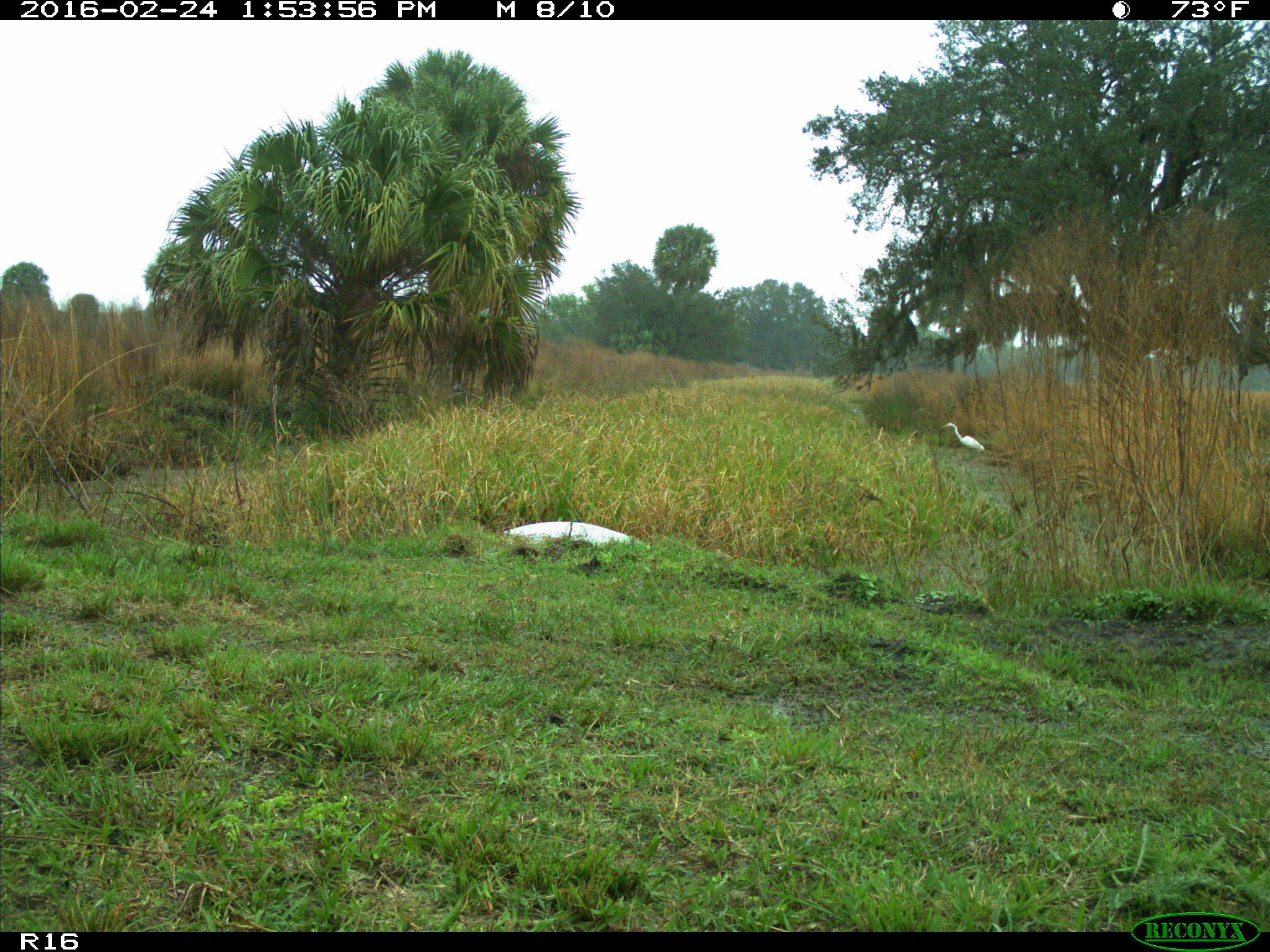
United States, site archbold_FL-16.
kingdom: Animalia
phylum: Chordata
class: Aves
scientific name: Aves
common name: birds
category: unidentified bird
Unidentified bird (birds) (Aves).